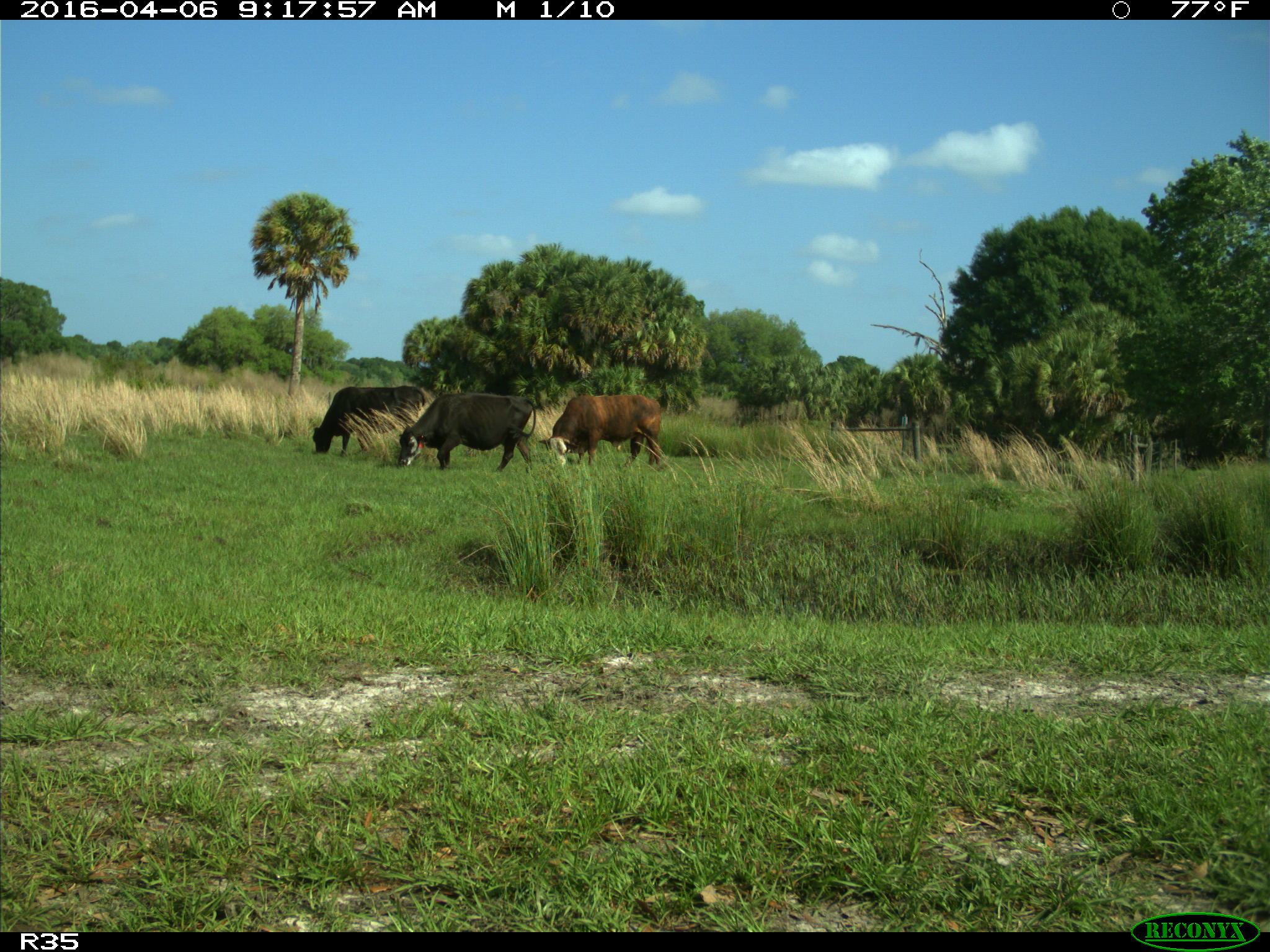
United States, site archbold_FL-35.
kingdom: Animalia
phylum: Chordata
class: Mammalia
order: Artiodactyla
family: Bovidae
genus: Bos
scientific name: Bos taurus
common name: domestic cow